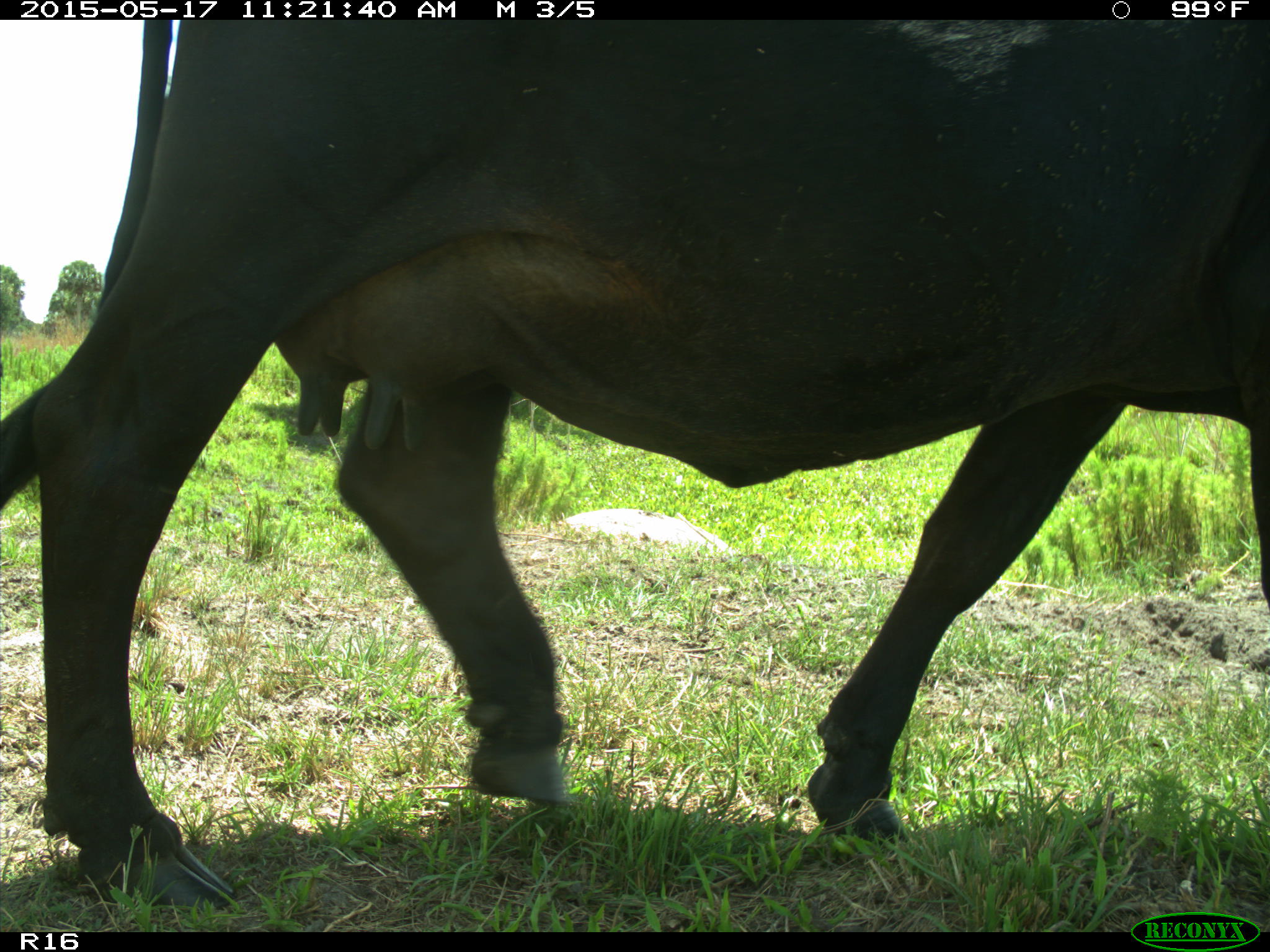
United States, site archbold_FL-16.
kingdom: Animalia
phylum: Chordata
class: Mammalia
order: Artiodactyla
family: Bovidae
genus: Bos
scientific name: Bos taurus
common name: domestic cow